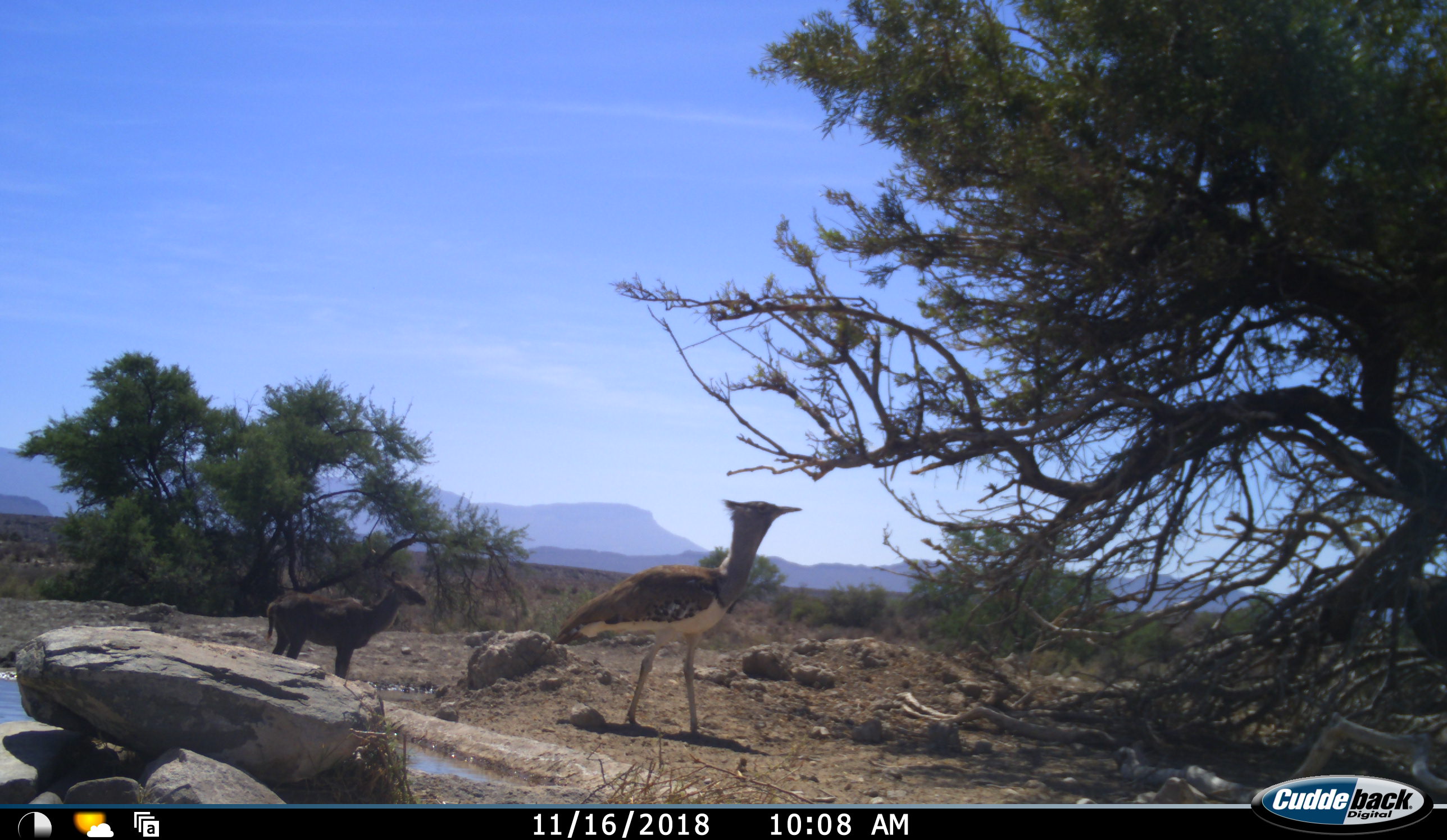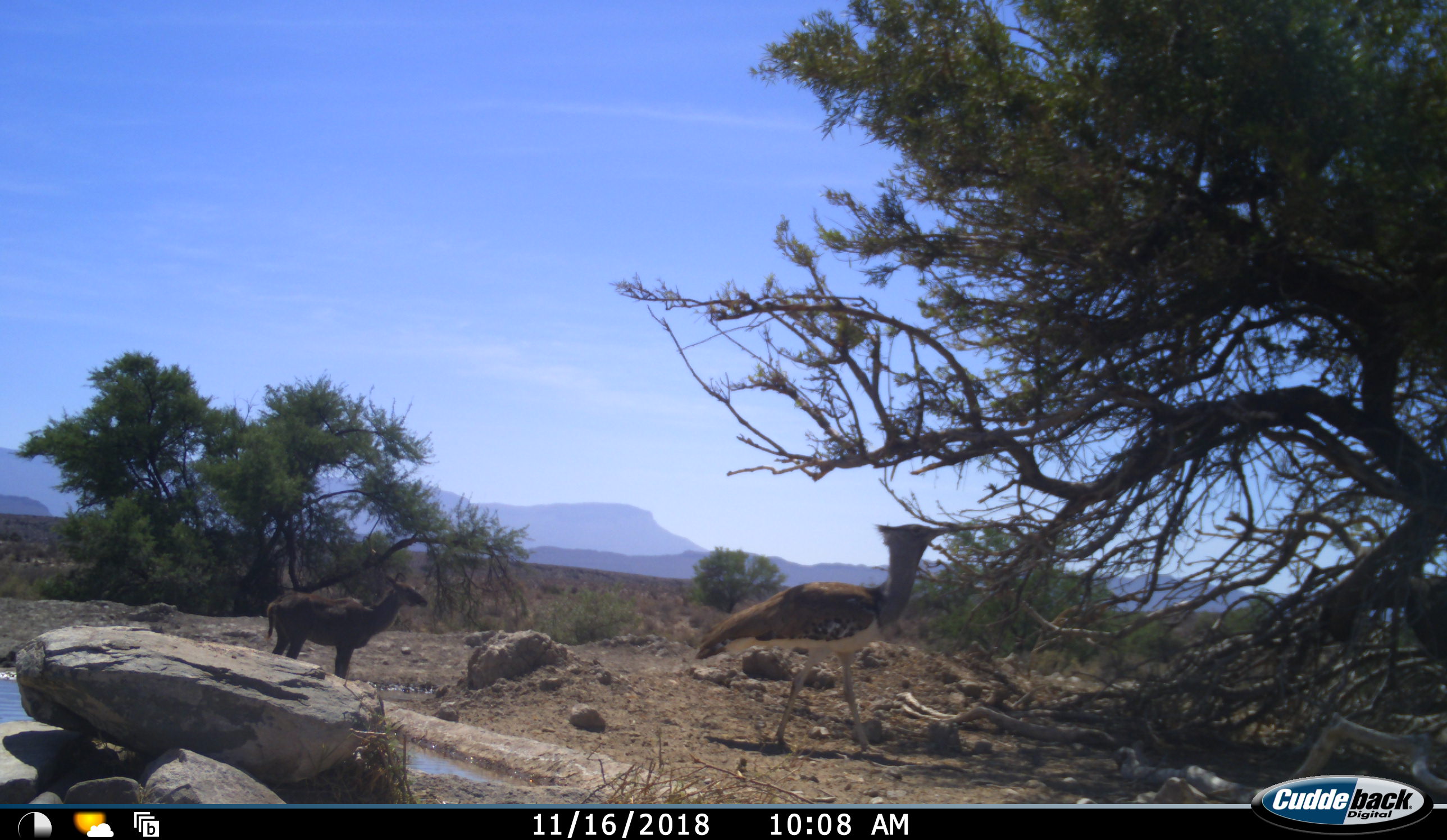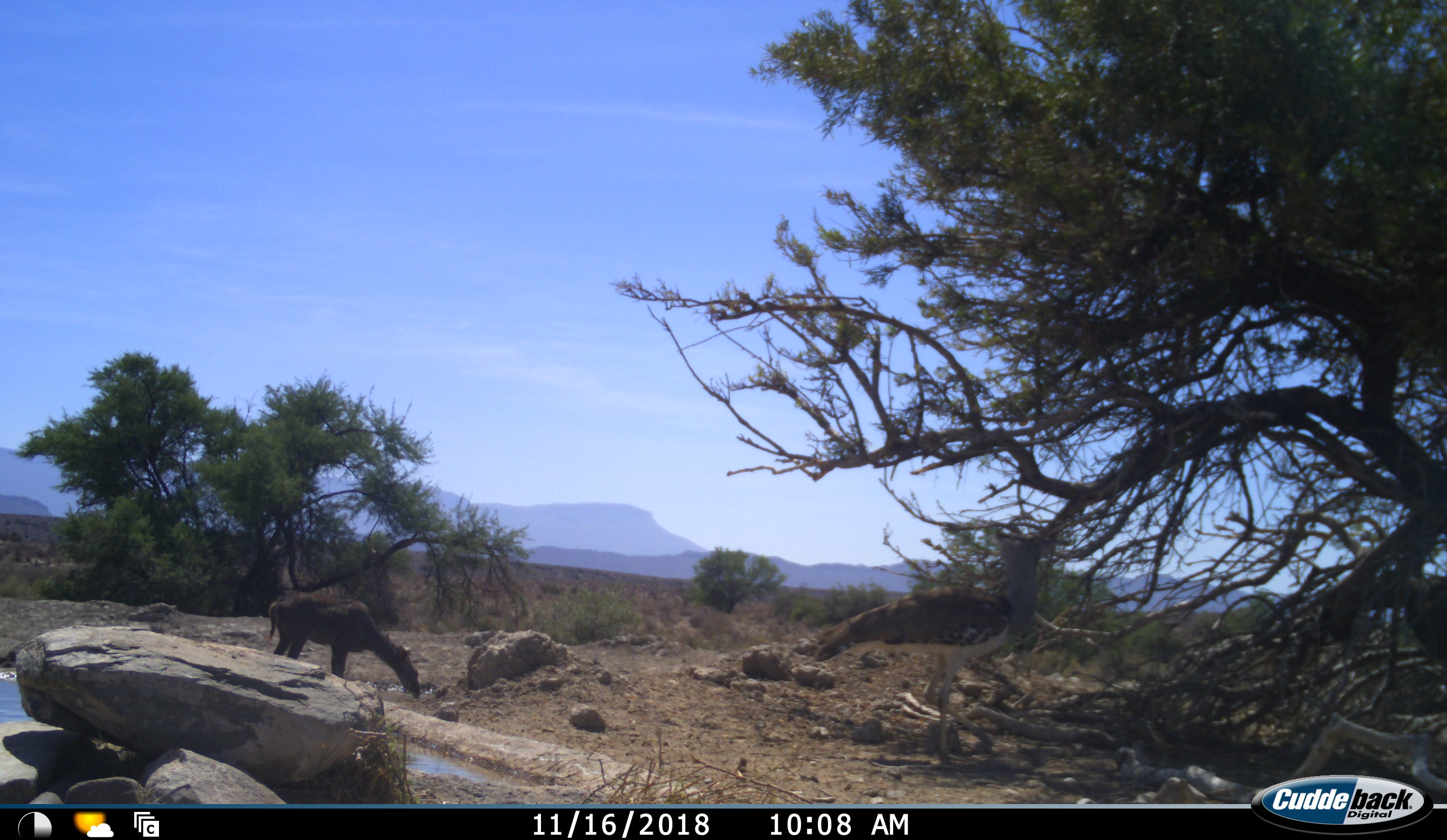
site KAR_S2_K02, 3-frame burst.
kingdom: Animalia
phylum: Chordata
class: Aves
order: Otidiformes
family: Otididae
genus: Ardeotis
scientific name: Ardeotis kori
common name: kori bustard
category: bustardkori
Bustardkori (kori bustard) (Ardeotis kori), count 1. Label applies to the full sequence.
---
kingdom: Animalia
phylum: Chordata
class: Mammalia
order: Artiodactyla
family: Bovidae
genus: Tragelaphus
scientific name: Tragelaphus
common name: kudu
Kudu (Tragelaphus), count 1. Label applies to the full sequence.